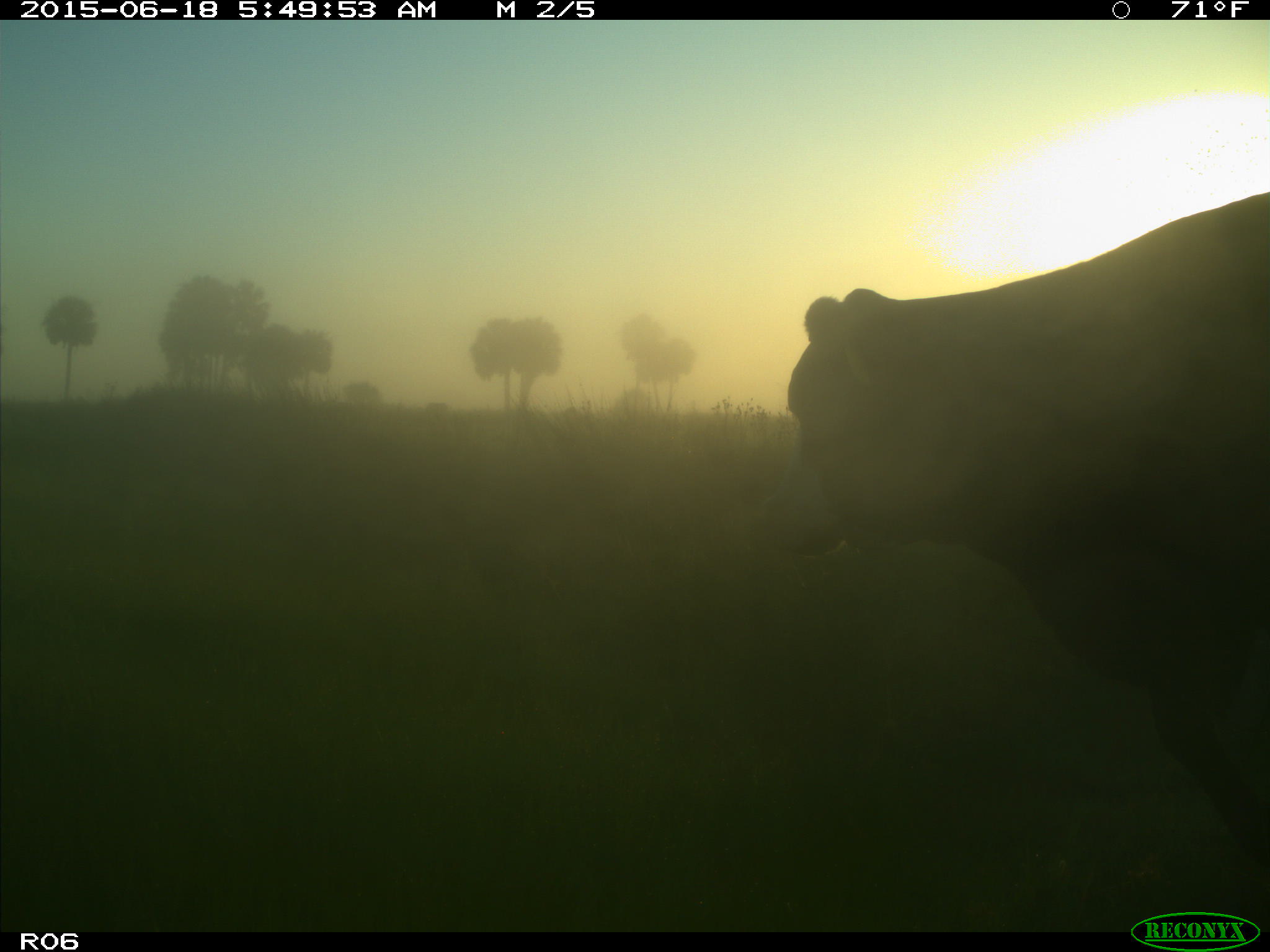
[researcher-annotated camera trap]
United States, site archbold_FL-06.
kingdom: Animalia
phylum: Chordata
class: Mammalia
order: Artiodactyla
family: Bovidae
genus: Bos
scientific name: Bos taurus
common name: domestic cow